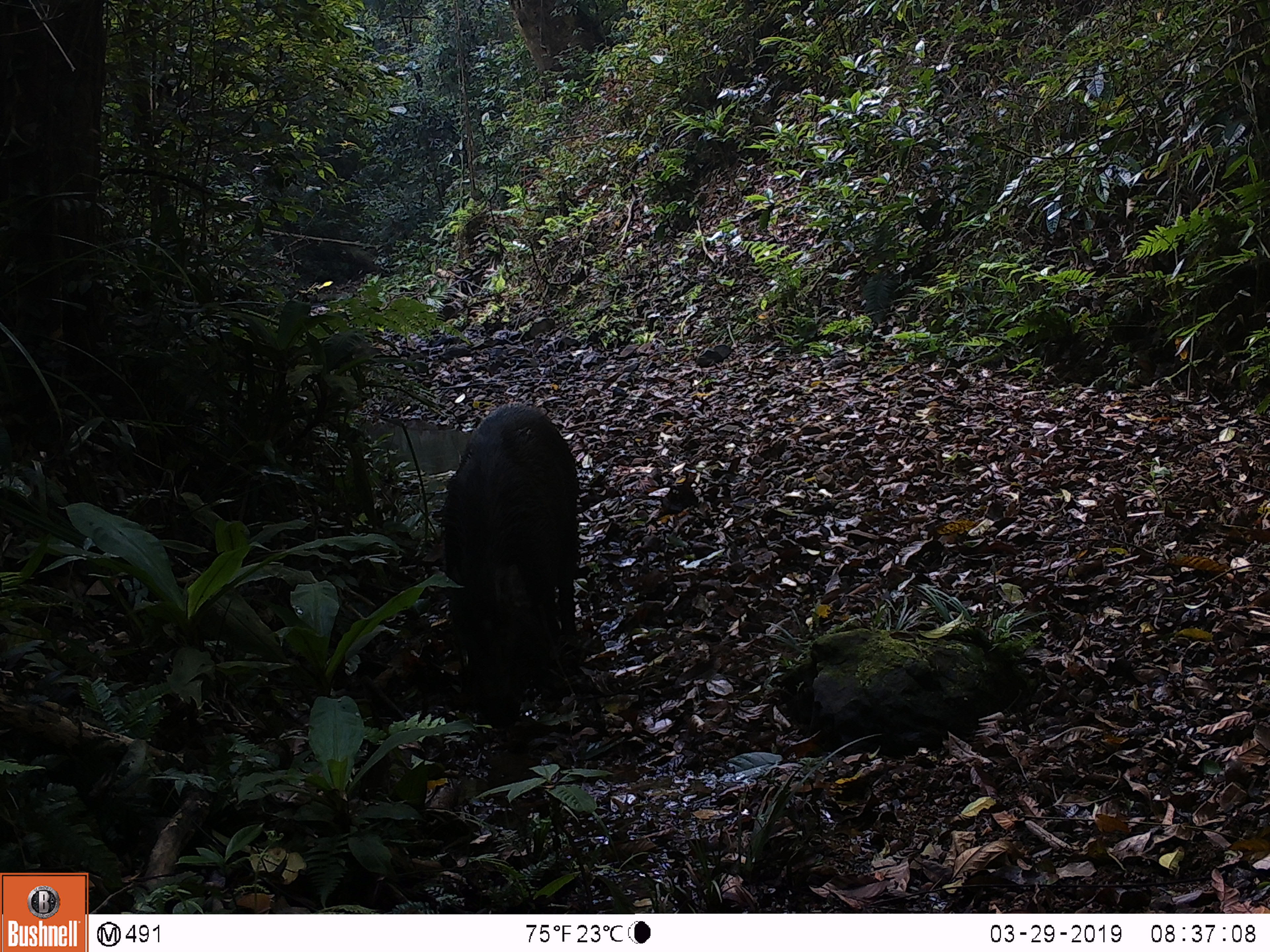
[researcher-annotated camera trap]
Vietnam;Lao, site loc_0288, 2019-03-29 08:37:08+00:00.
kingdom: Animalia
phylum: Chordata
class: Mammalia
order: Artiodactyla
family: Suidae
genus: Sus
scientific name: Sus scrofa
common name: eurasian wild pig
Eurasian wild pig (Sus scrofa). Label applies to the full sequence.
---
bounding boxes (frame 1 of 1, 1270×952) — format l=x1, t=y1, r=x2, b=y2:
eurasian wild pig: l=442, t=402, r=580, b=730